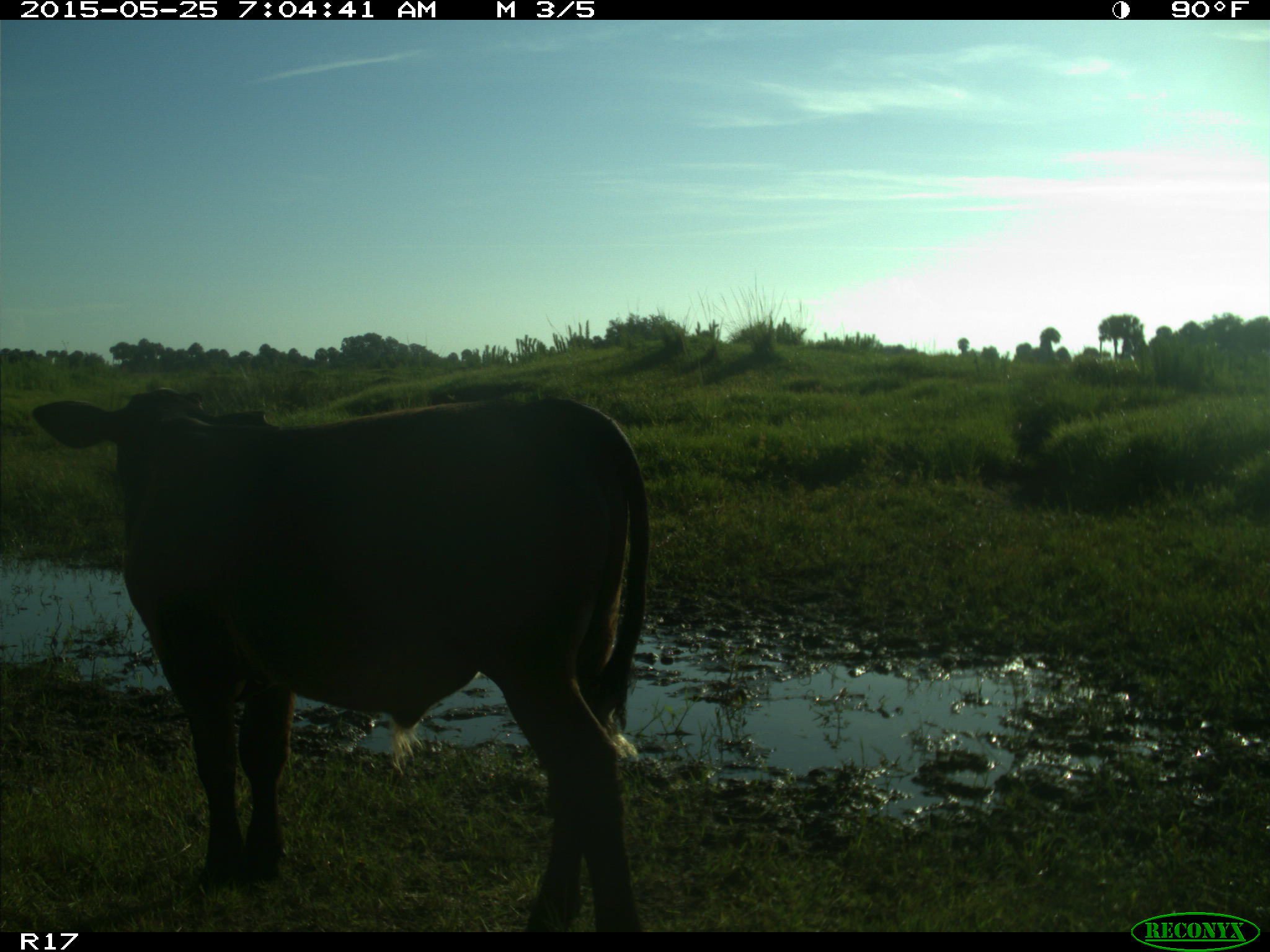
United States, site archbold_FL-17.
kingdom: Animalia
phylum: Chordata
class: Mammalia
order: Artiodactyla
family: Bovidae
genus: Bos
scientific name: Bos taurus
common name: domestic cow